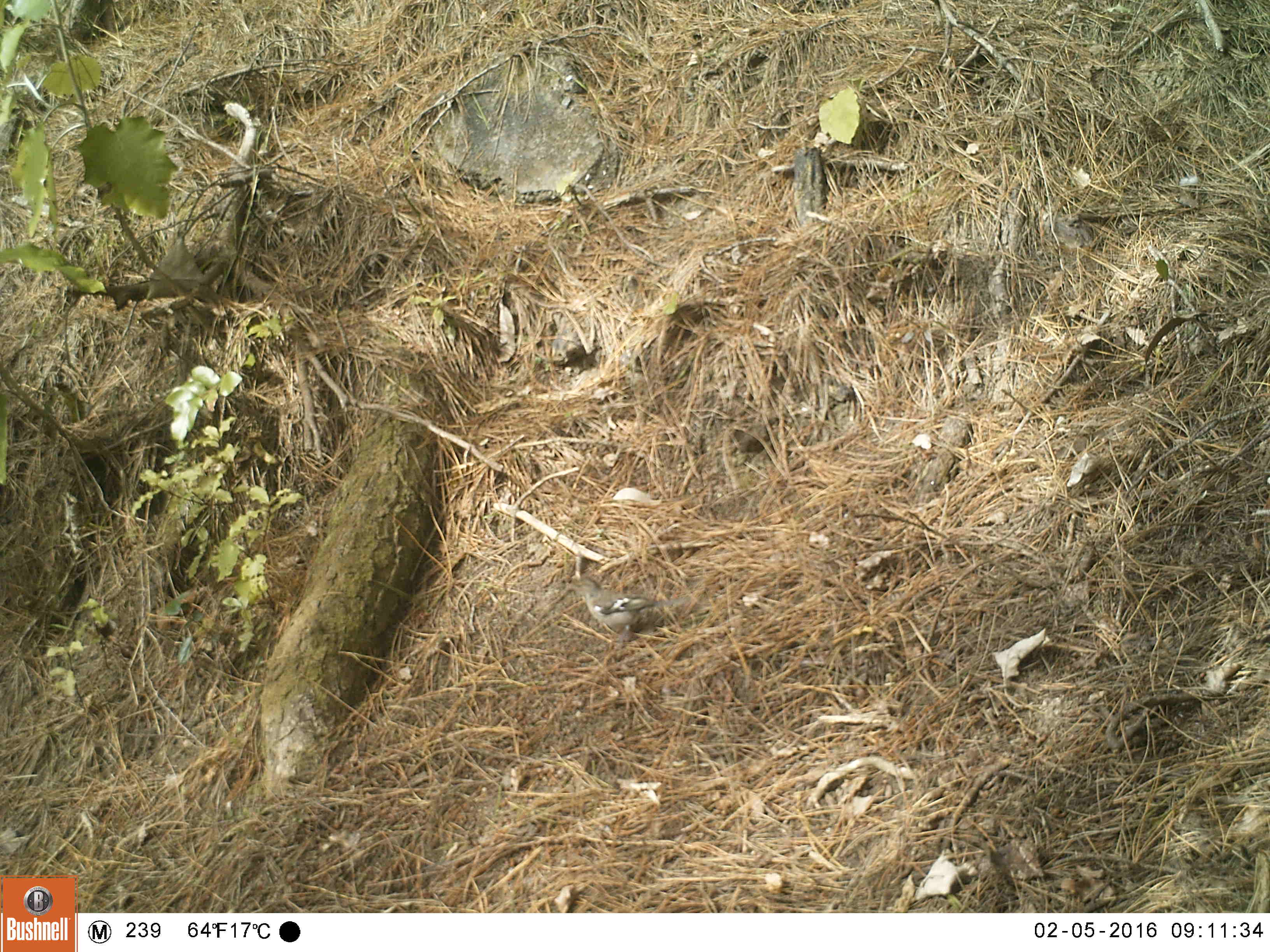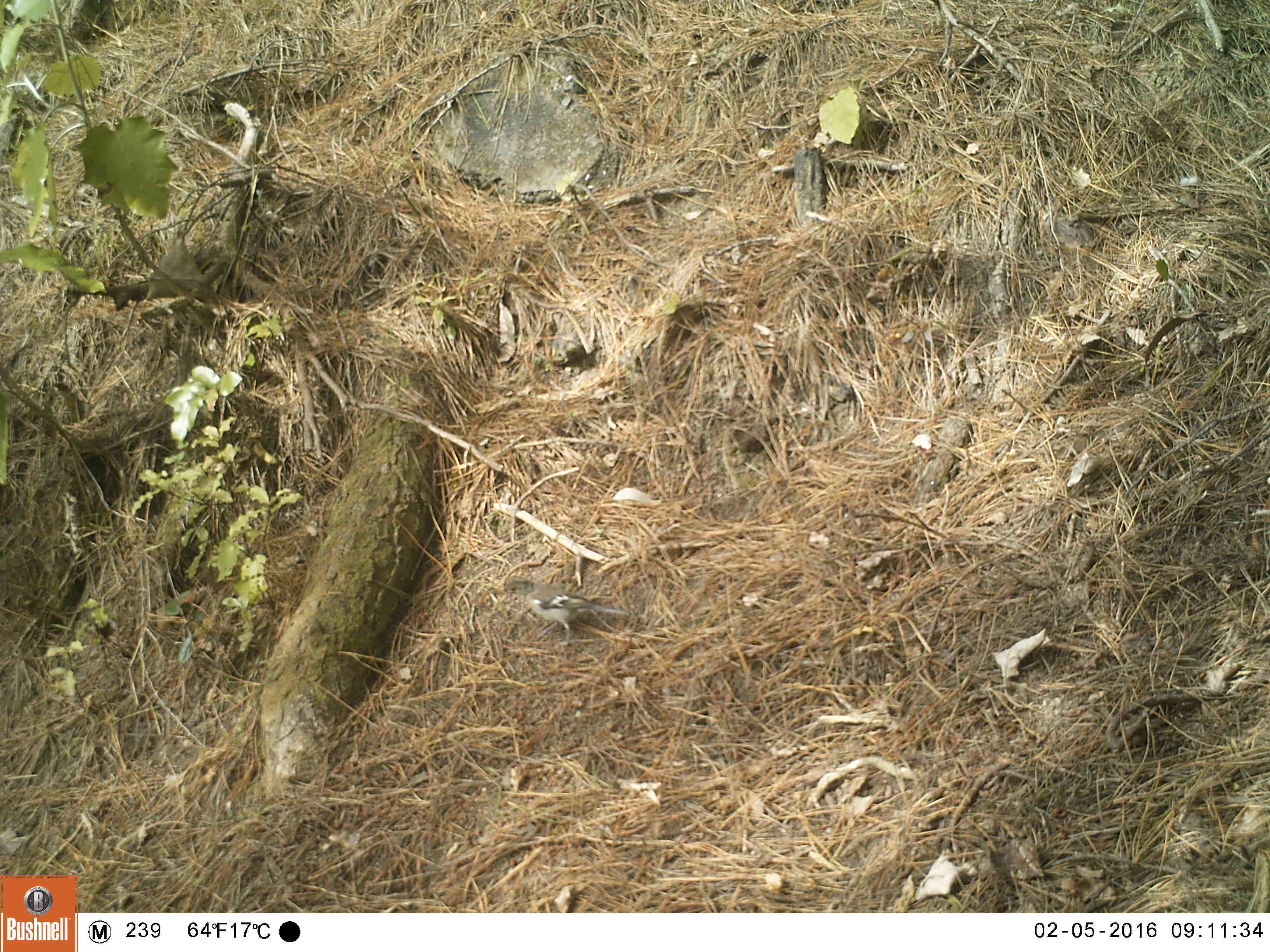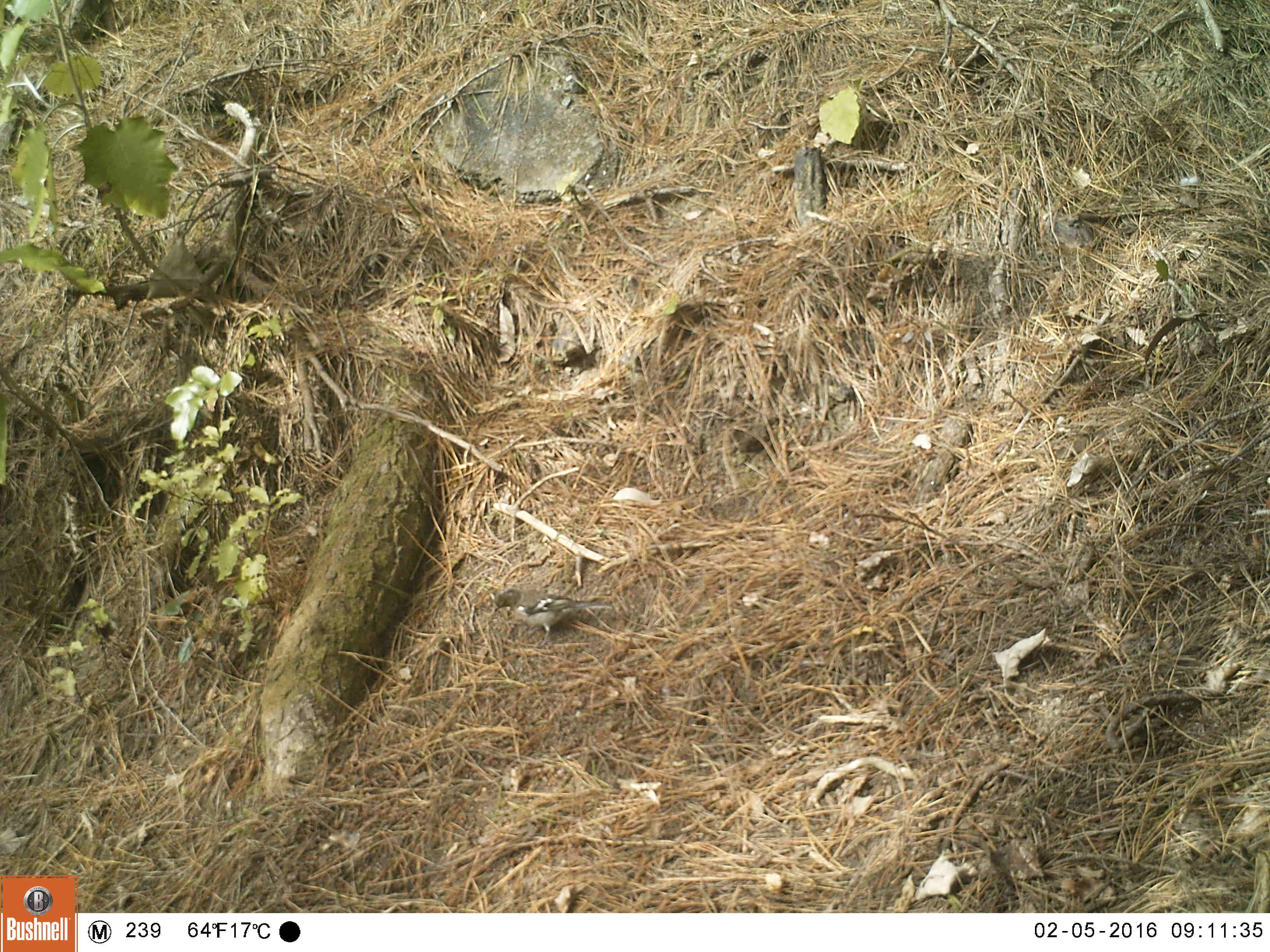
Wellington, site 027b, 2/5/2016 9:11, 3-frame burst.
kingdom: Animalia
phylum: Chordata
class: Aves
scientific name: Aves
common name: bird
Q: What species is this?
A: Bird (Aves).